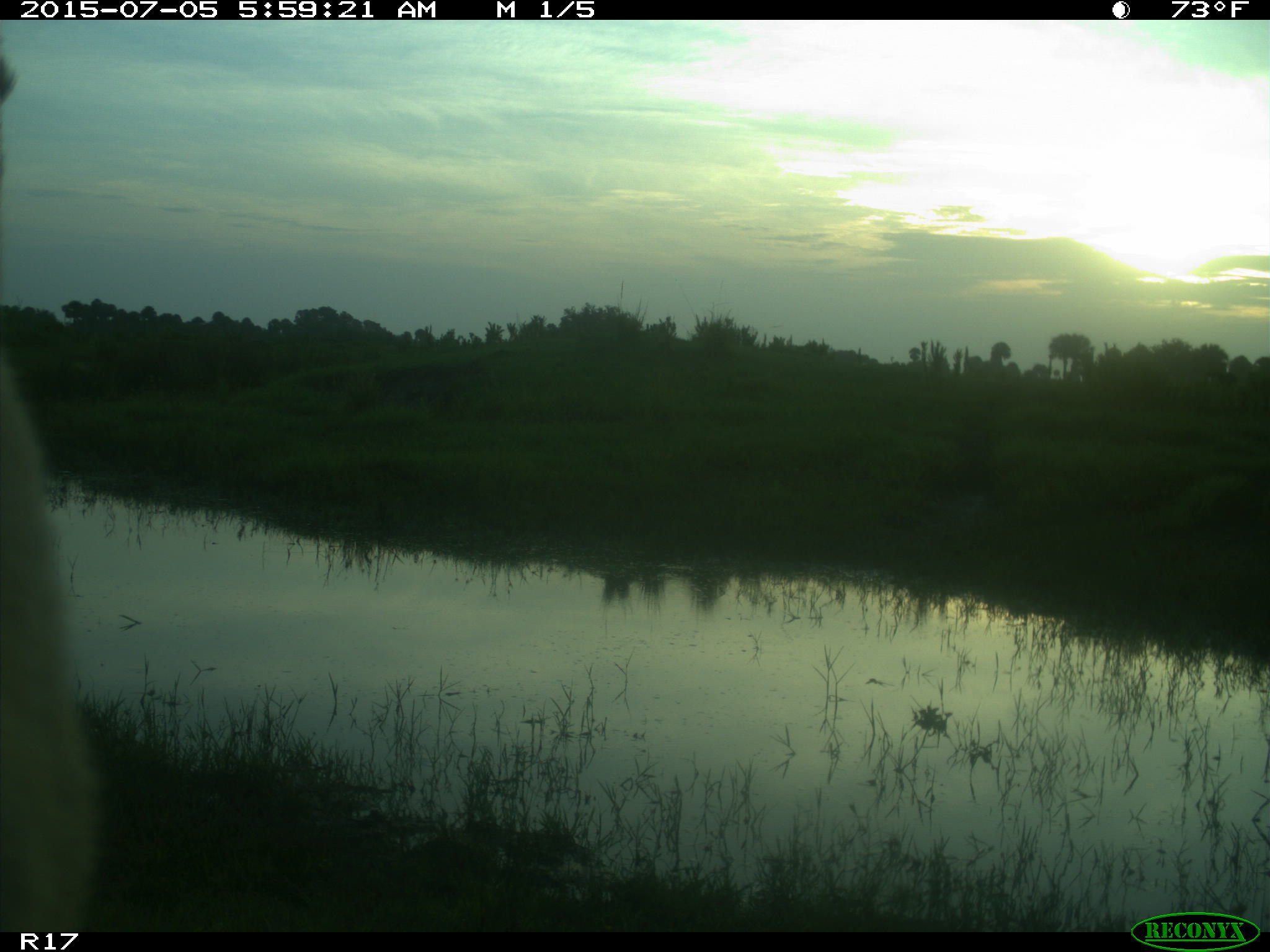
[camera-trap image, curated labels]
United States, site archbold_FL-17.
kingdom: Animalia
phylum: Chordata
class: Mammalia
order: Artiodactyla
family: Bovidae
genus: Bos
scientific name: Bos taurus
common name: domestic cow